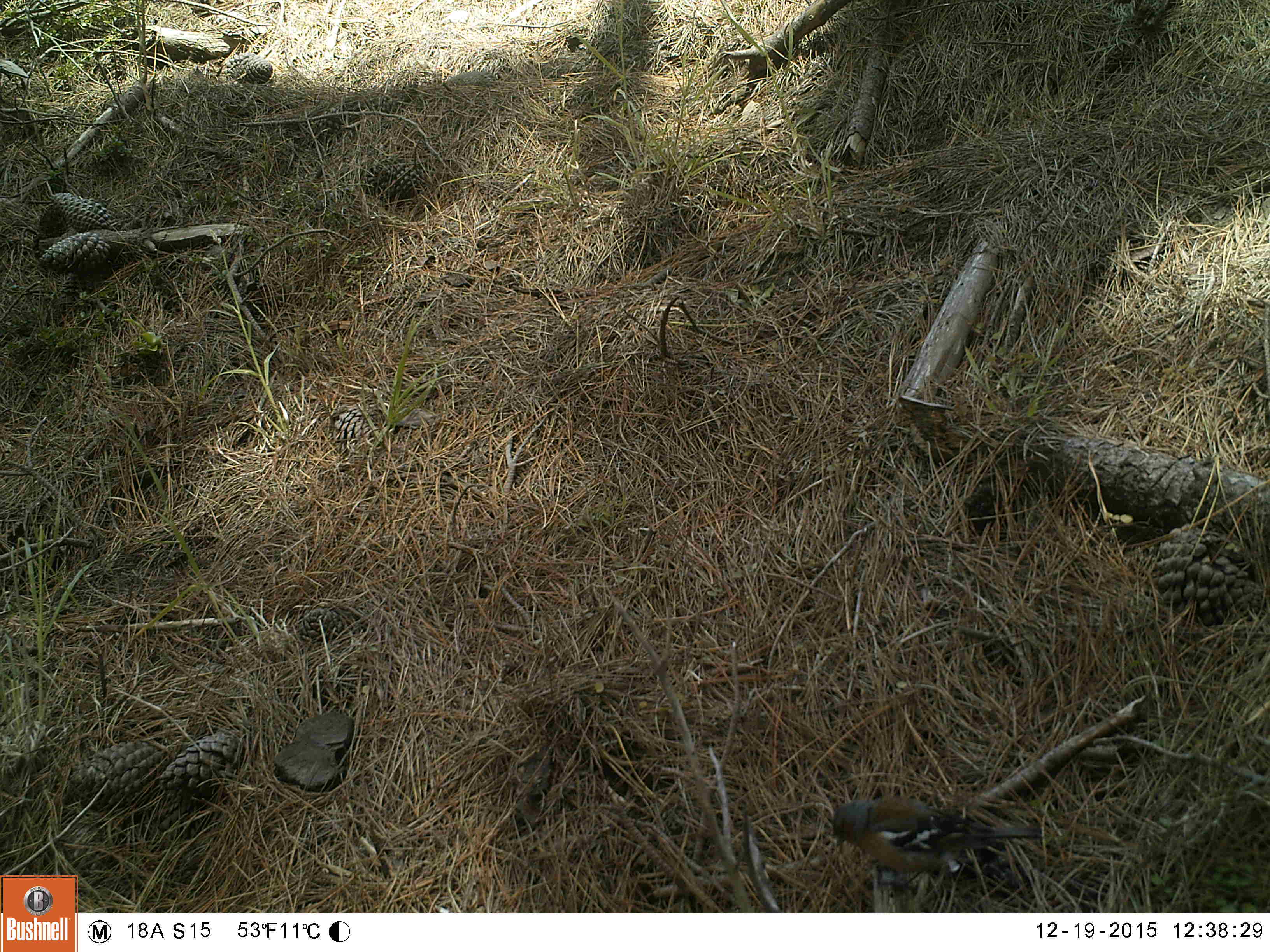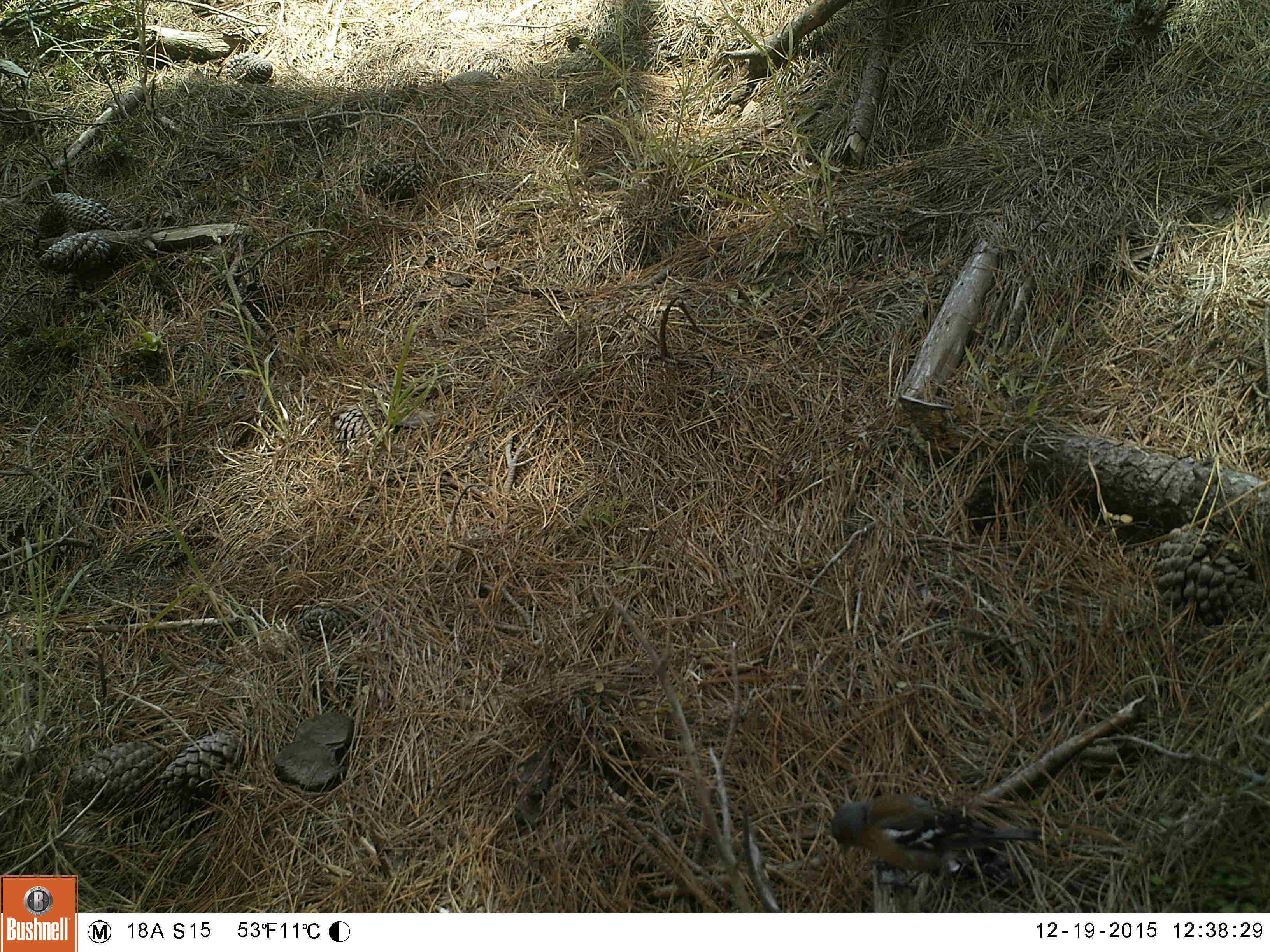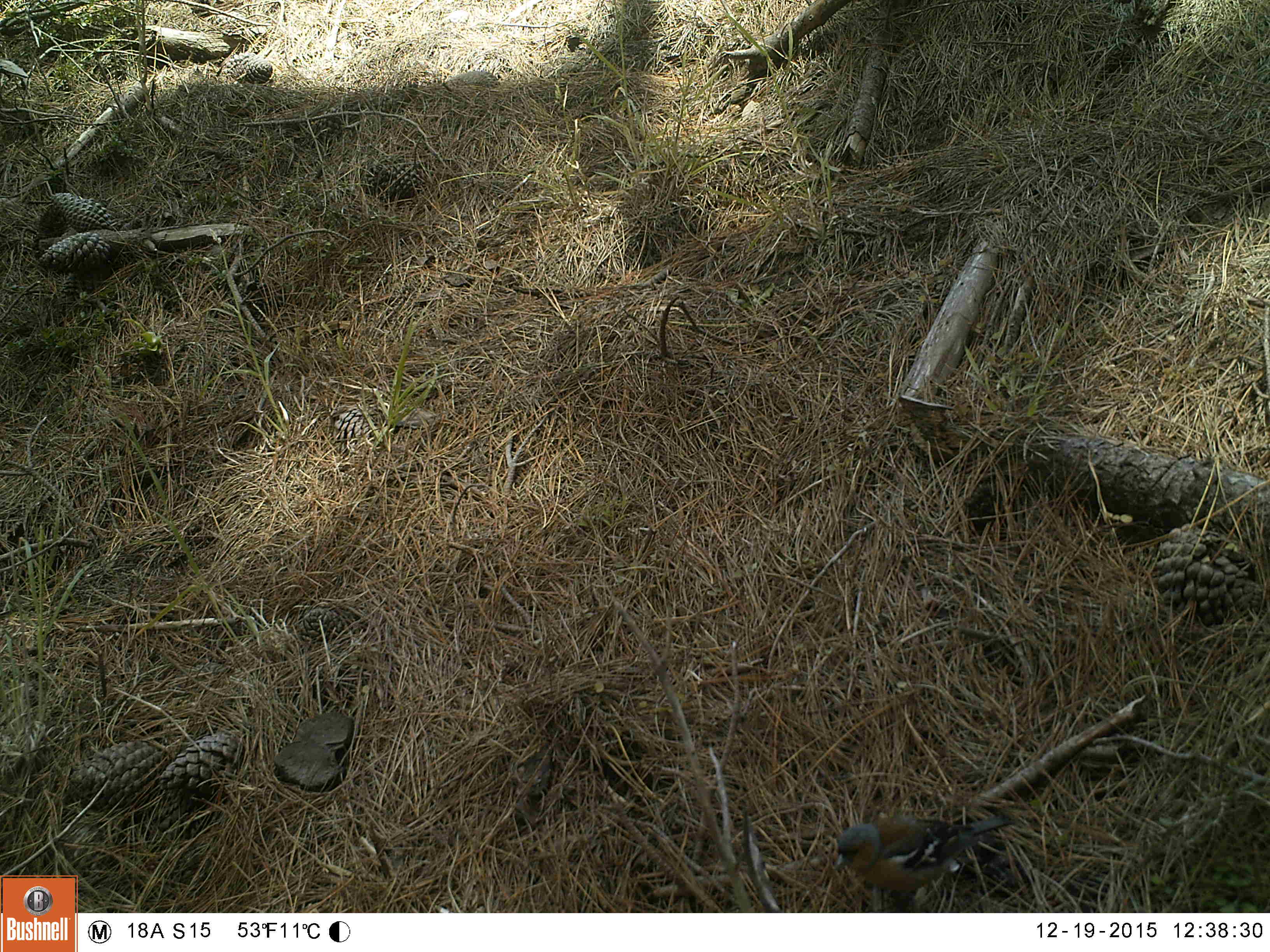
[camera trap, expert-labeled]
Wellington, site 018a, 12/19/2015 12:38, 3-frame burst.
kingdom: Animalia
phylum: Chordata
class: Aves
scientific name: Aves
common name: bird